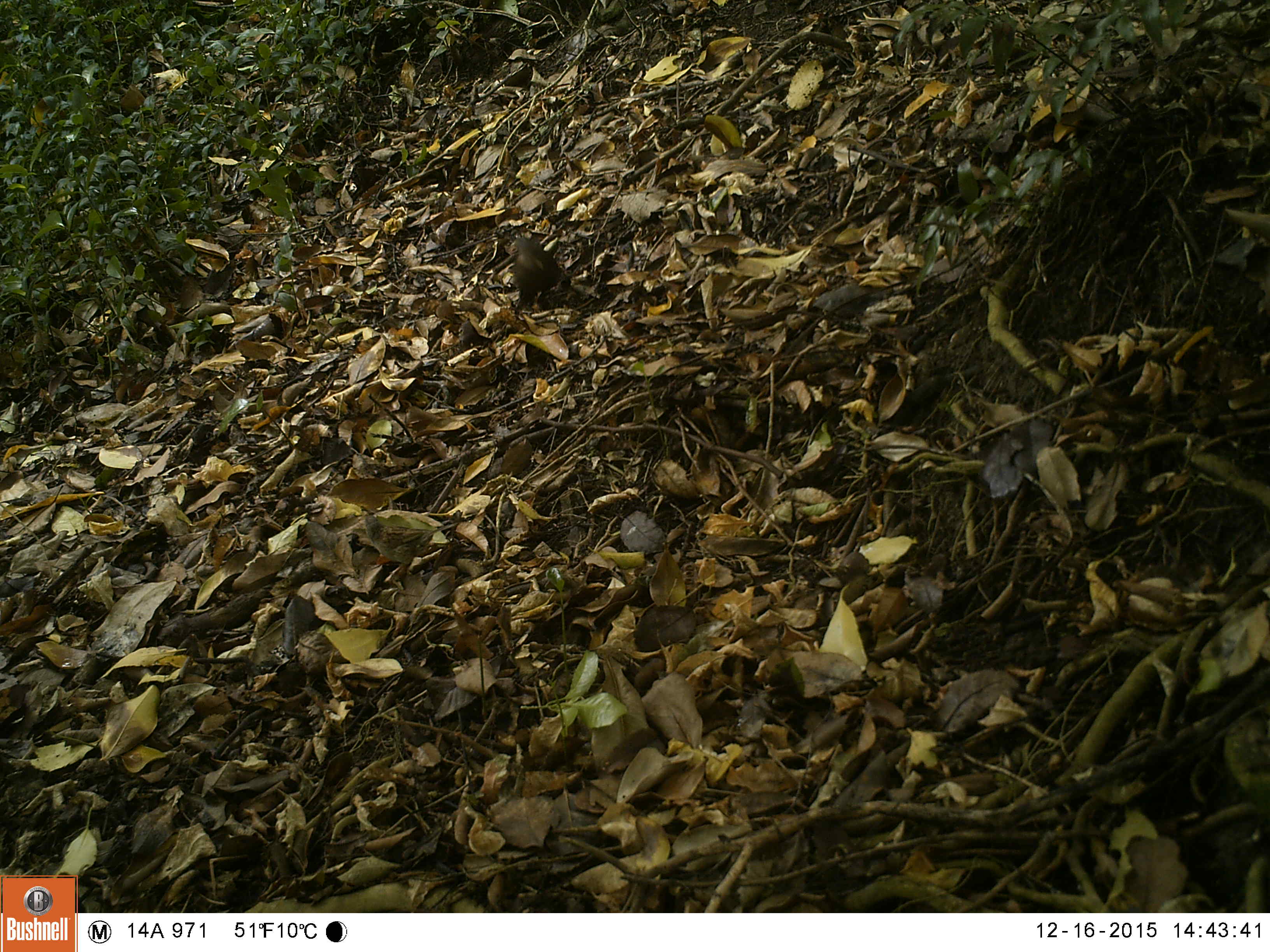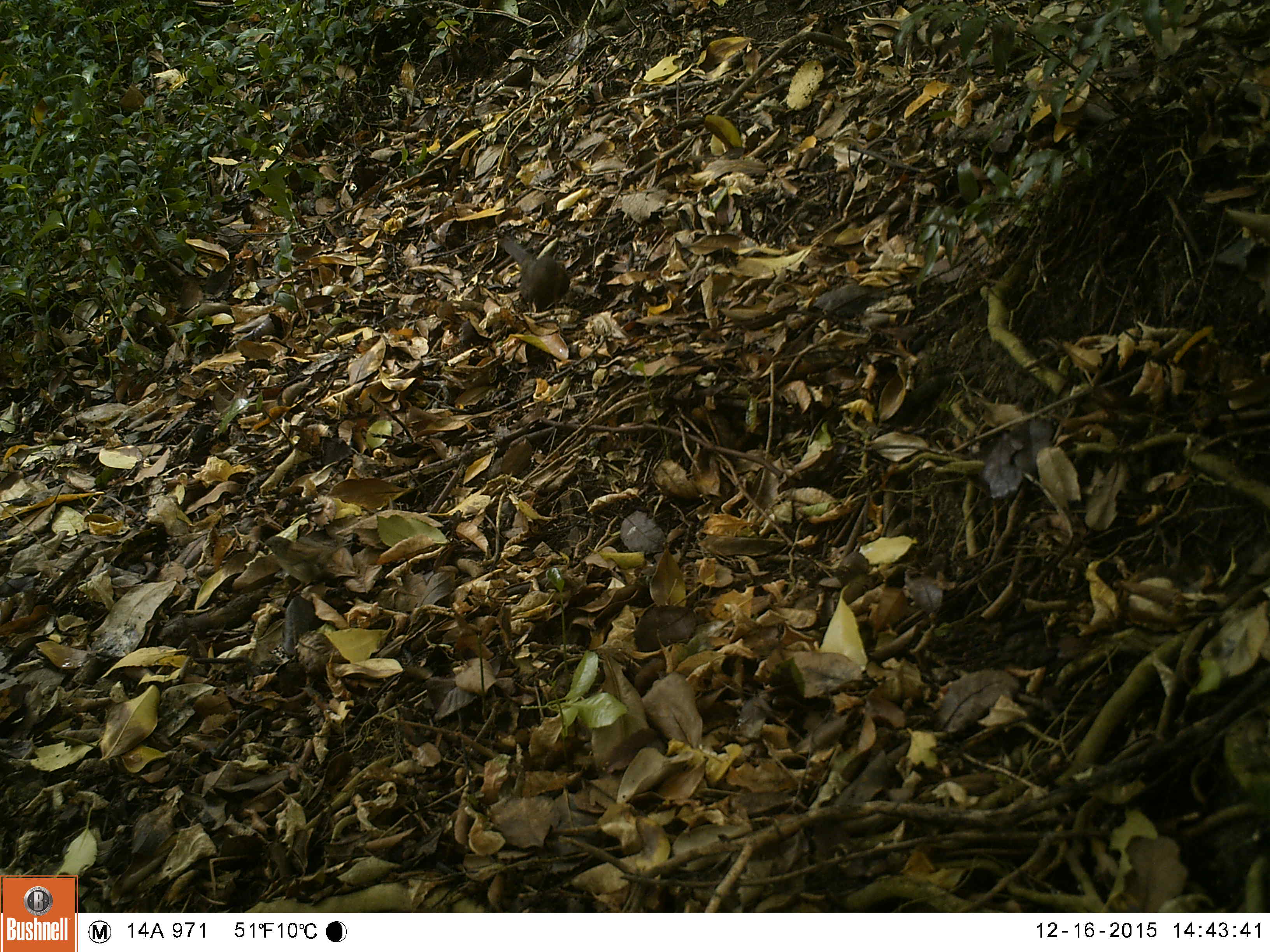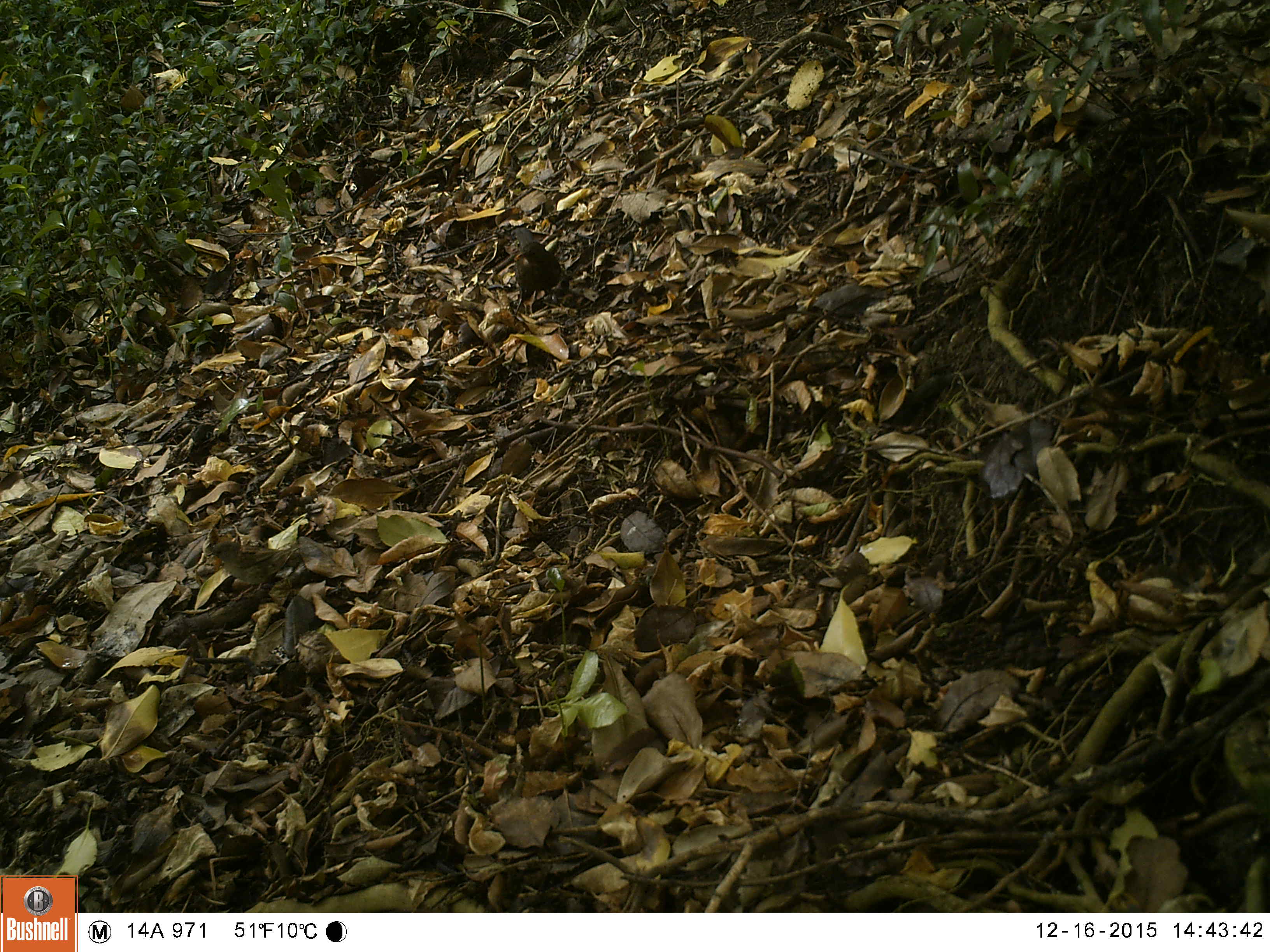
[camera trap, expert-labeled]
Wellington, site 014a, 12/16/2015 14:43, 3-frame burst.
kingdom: Animalia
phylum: Chordata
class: Aves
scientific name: Aves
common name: bird